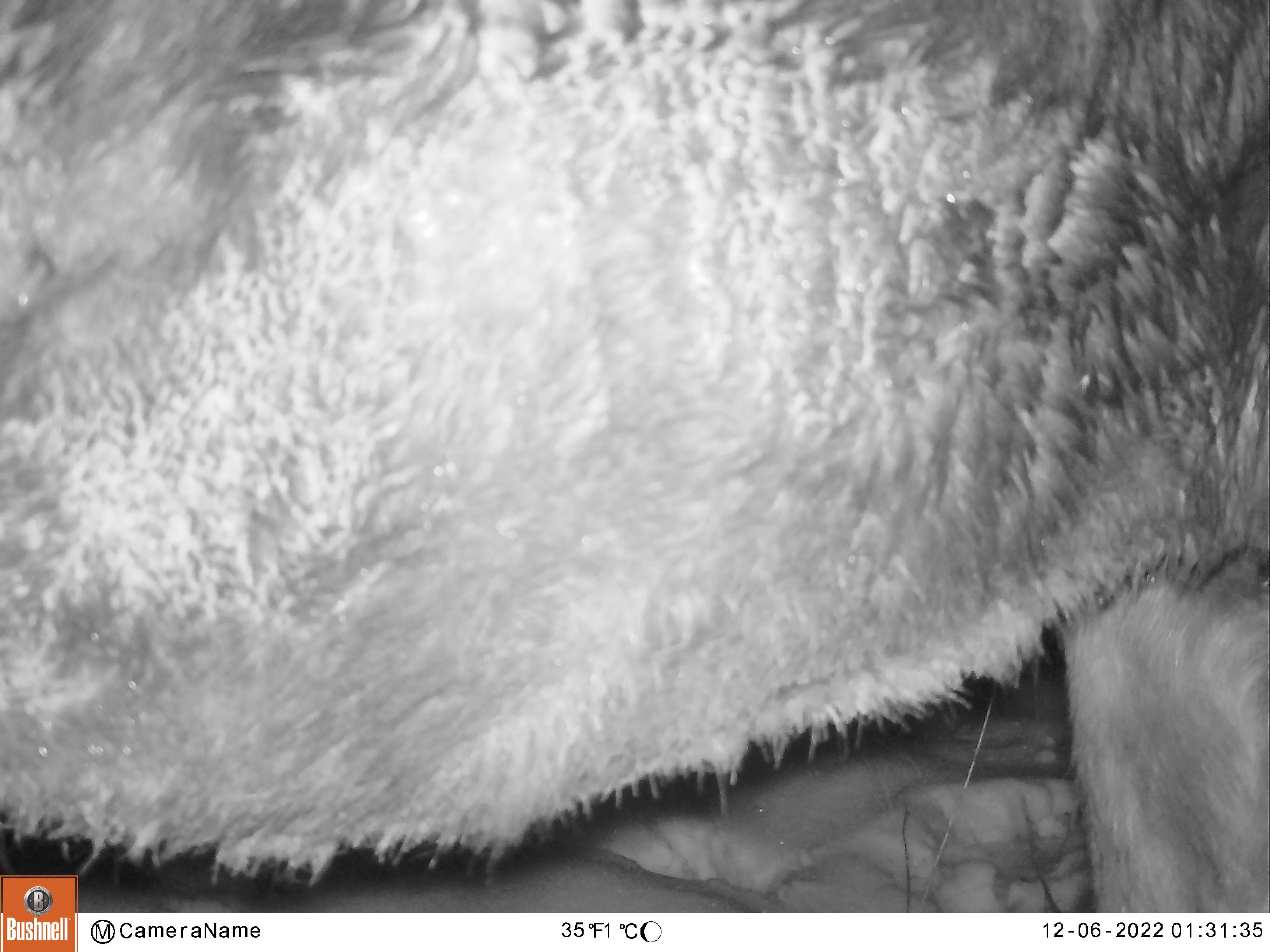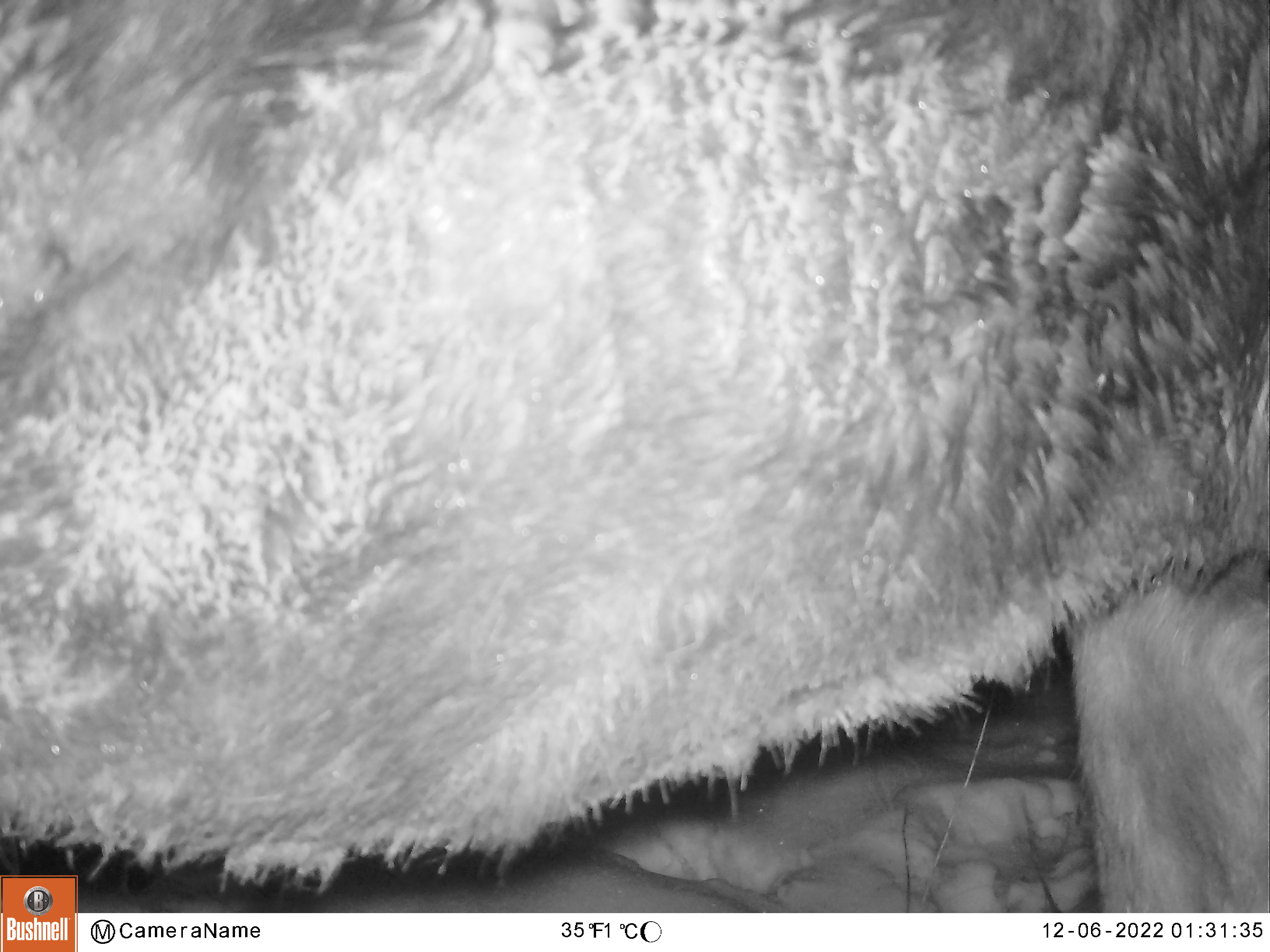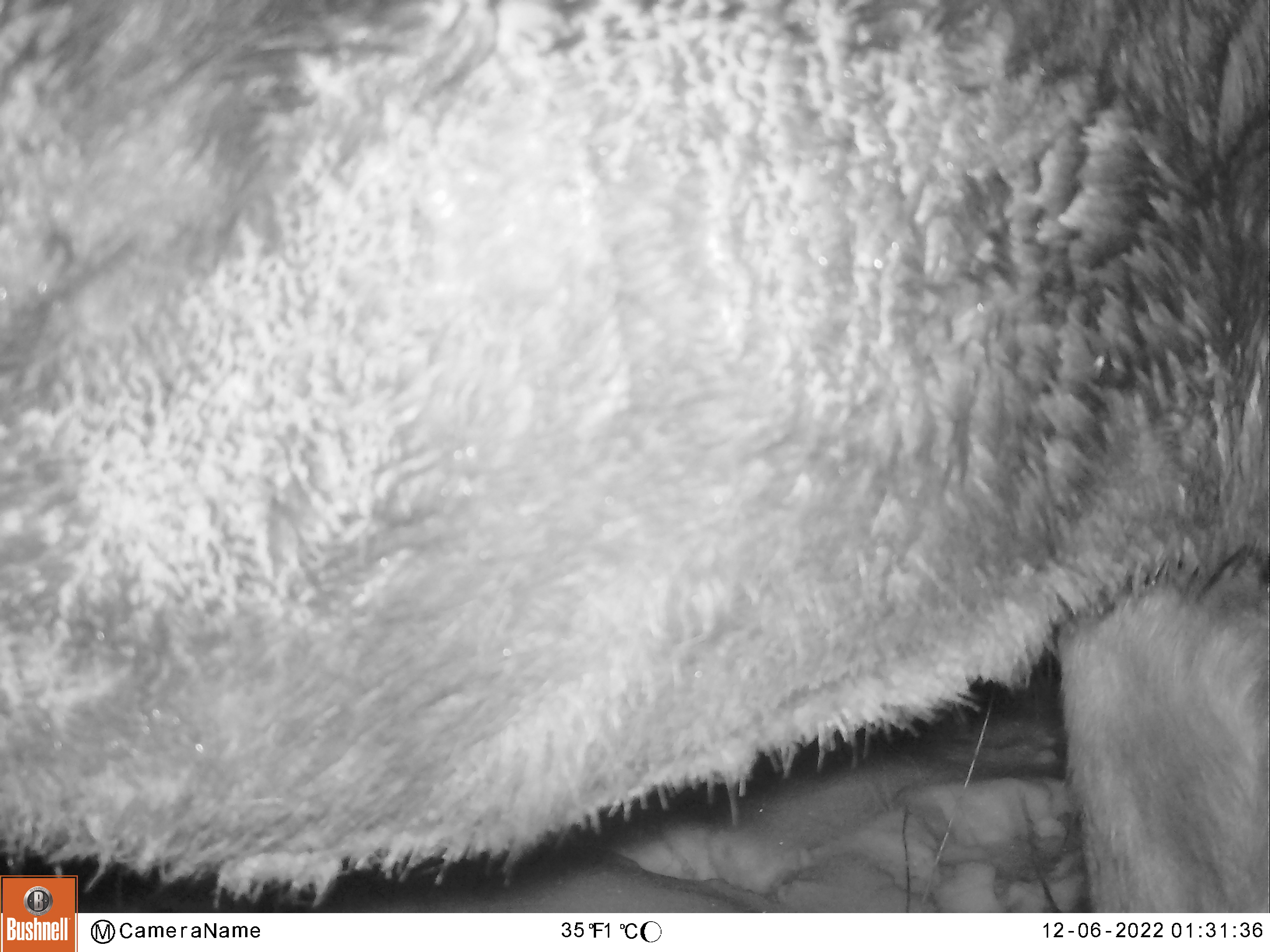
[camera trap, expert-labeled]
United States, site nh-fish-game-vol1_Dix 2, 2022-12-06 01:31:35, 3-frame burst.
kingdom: Animalia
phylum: Chordata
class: Mammalia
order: Artiodactyla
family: Cervidae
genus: Alces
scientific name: Alces alces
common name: moose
Moose (Alces alces).